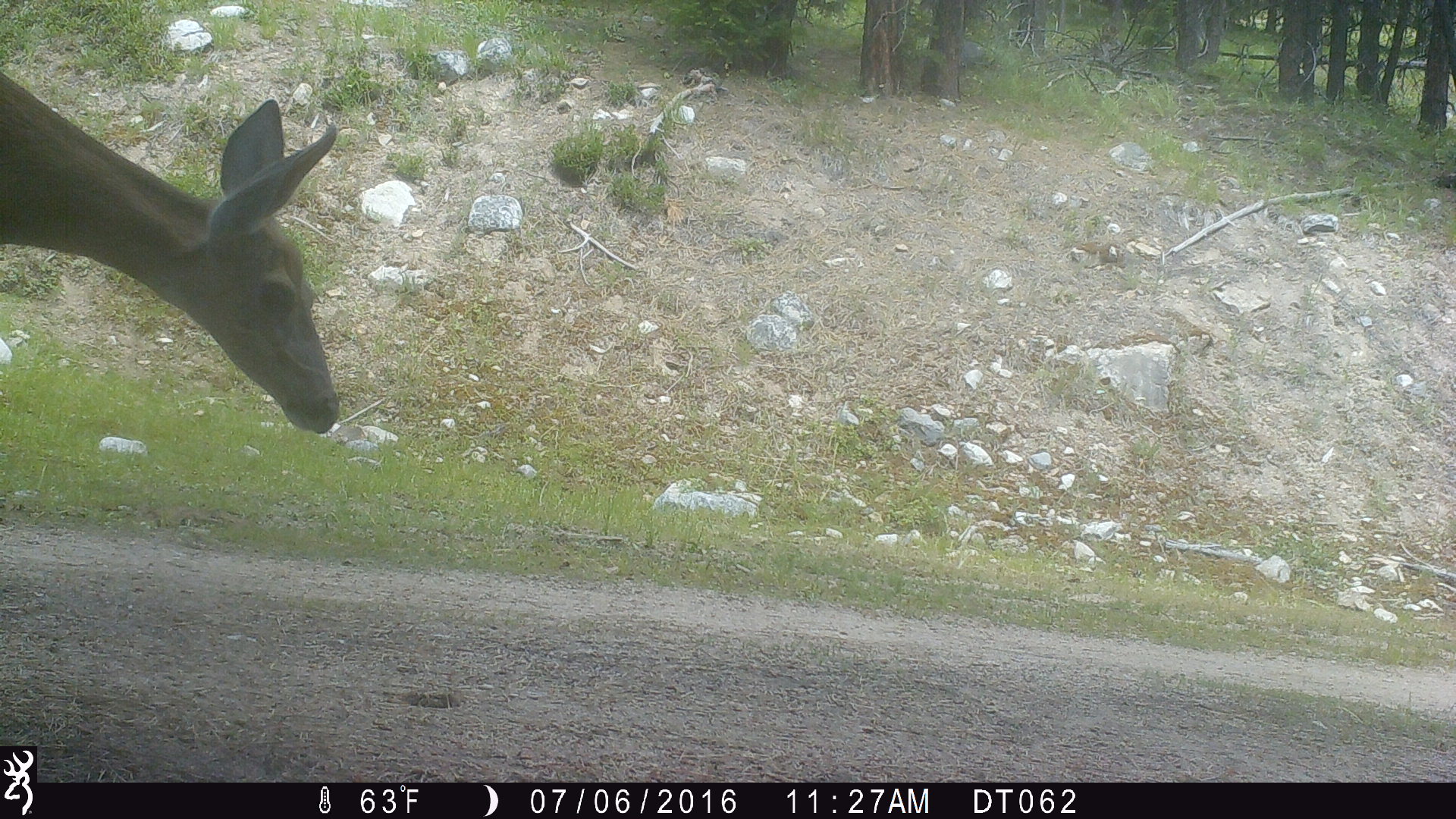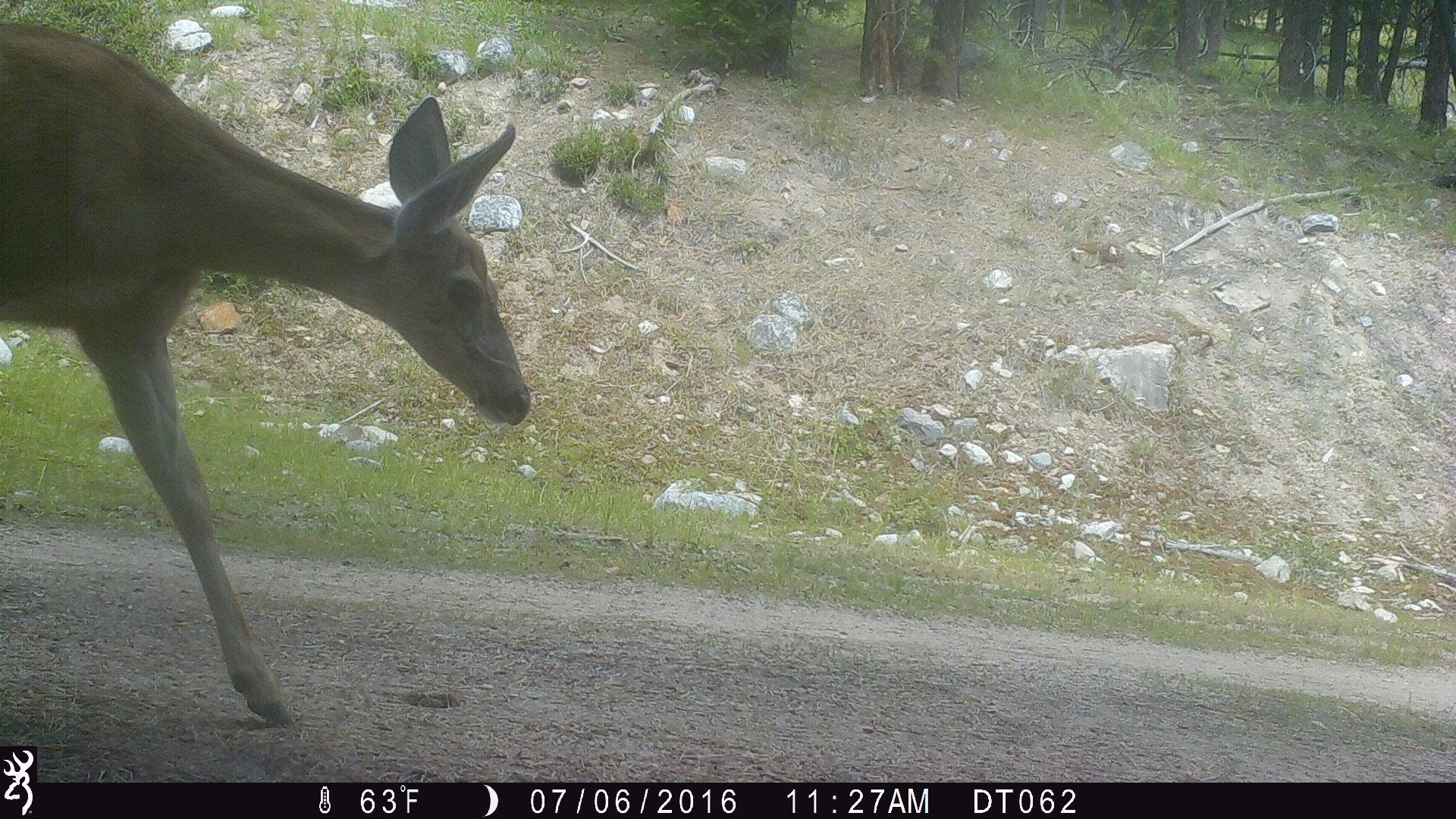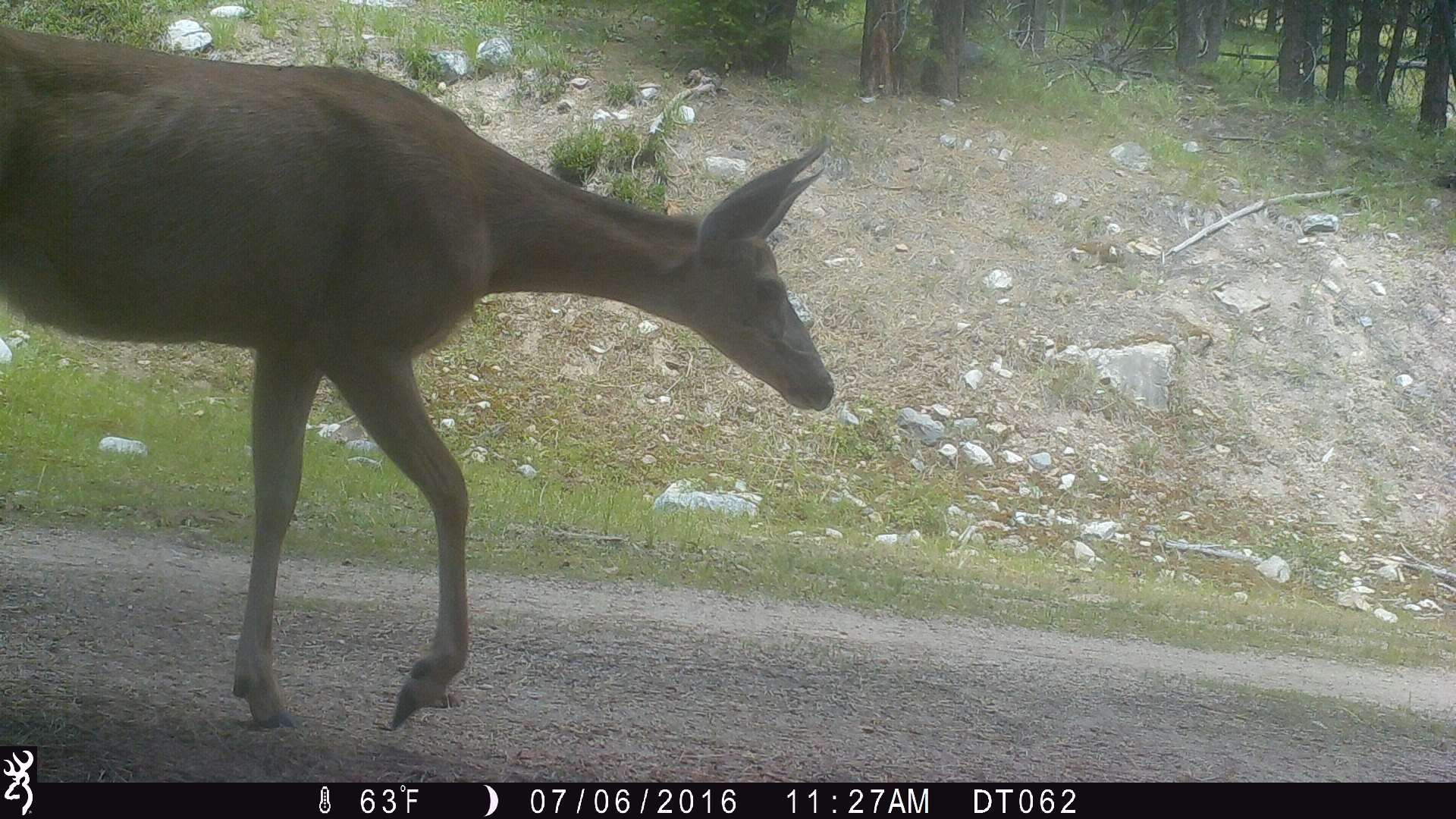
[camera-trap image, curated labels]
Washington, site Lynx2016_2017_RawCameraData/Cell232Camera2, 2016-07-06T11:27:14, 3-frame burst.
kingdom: Animalia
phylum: Chordata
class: Mammalia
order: Artiodactyla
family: Cervidae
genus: Odocoileus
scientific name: Odocoileus hemionus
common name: mule deer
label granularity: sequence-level